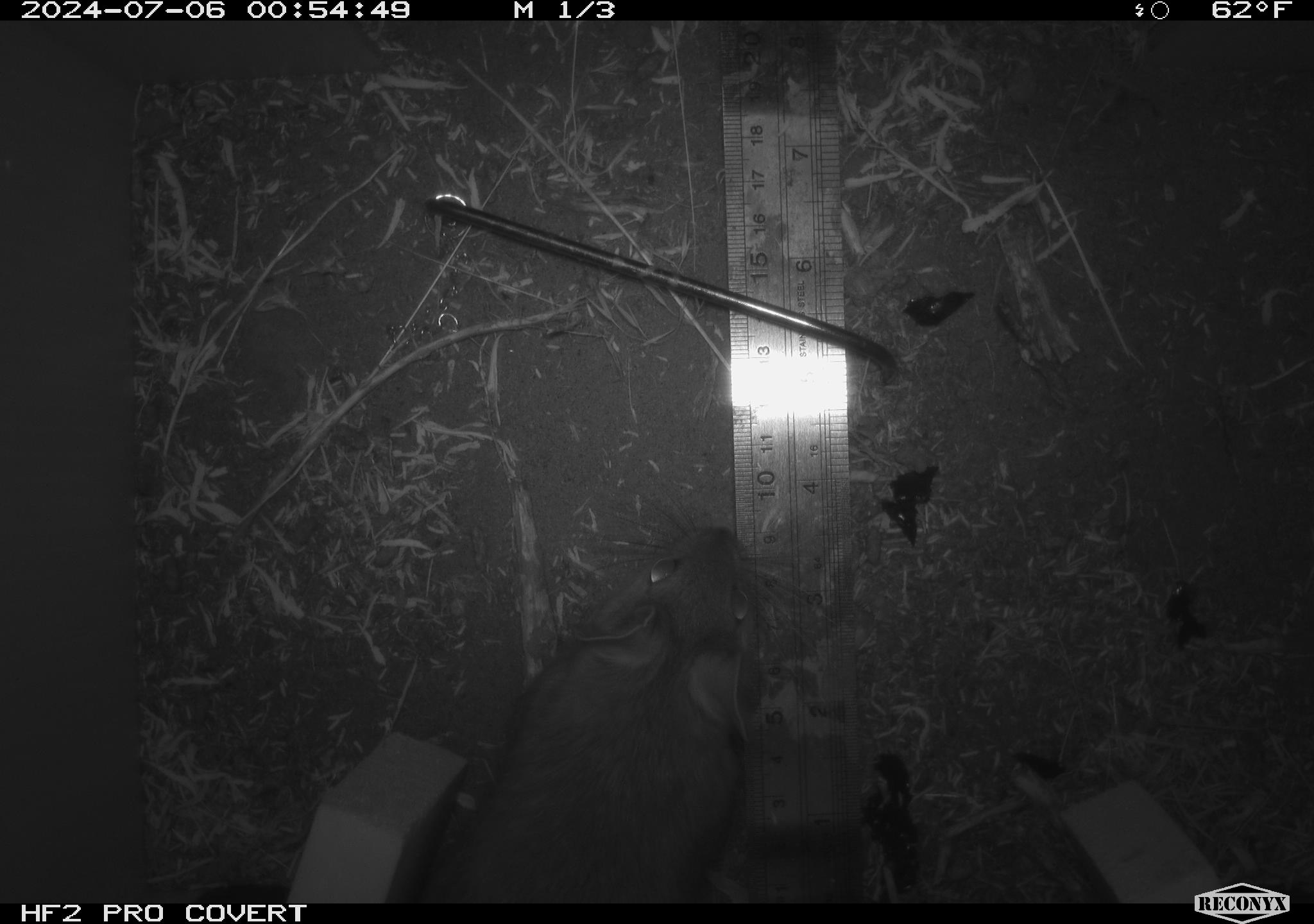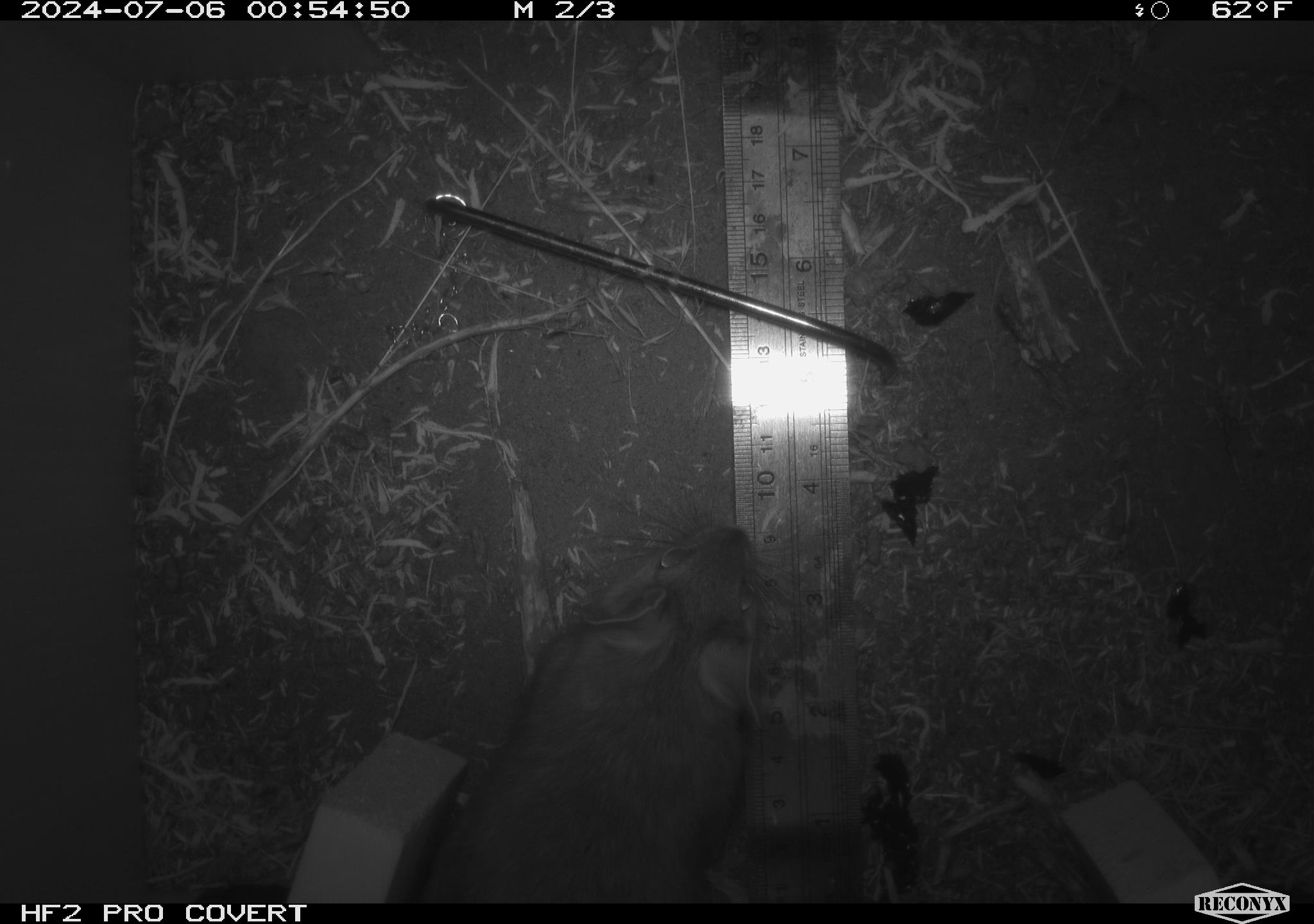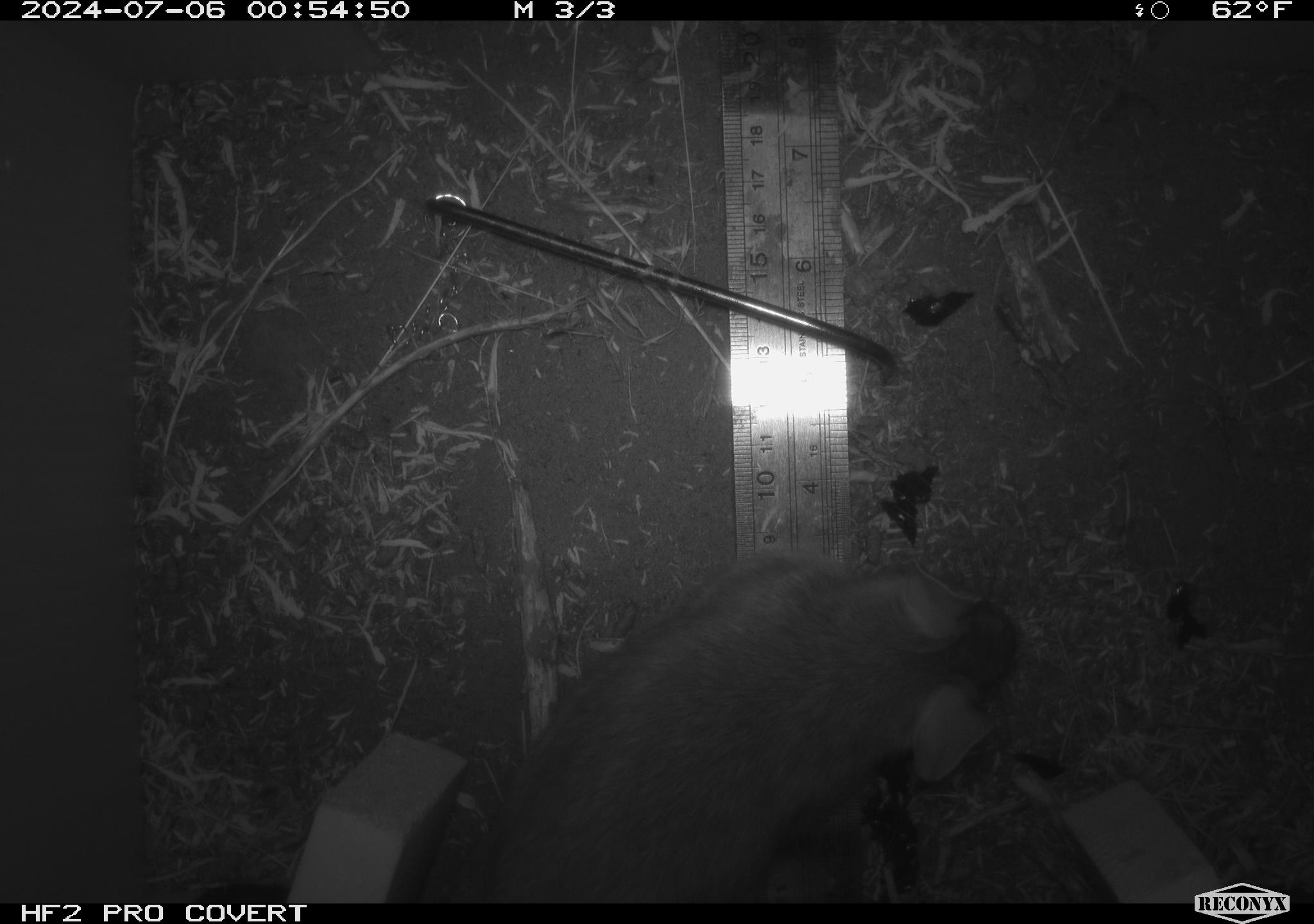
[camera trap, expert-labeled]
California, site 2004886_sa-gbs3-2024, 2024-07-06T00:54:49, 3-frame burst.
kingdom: Animalia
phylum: Chordata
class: Mammalia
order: Rodentia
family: Cricetidae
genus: Neotoma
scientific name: Neotoma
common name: pack rat or woodrat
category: neotoma species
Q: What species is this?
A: Neotoma species (pack rat or woodrat) (Neotoma).